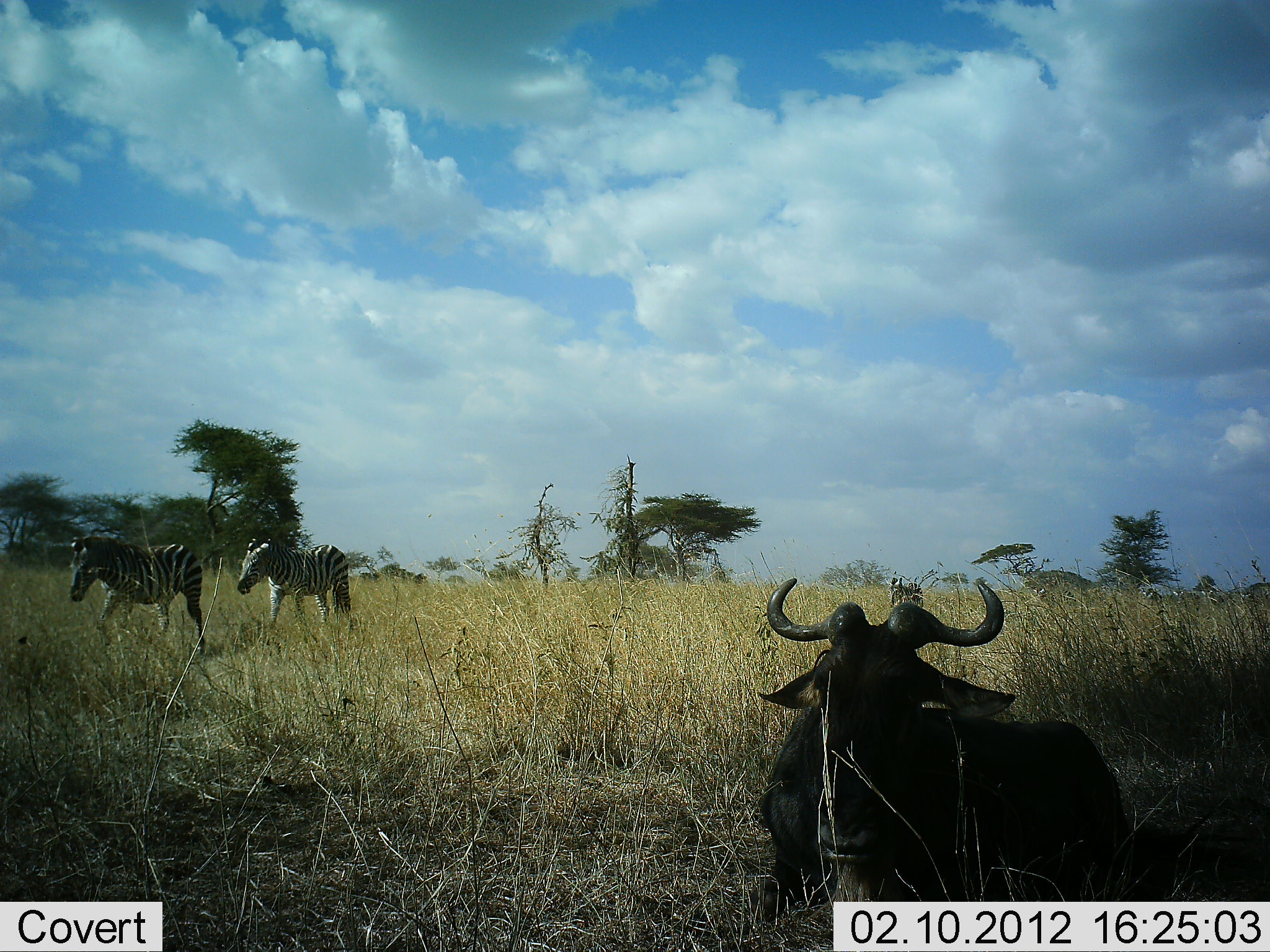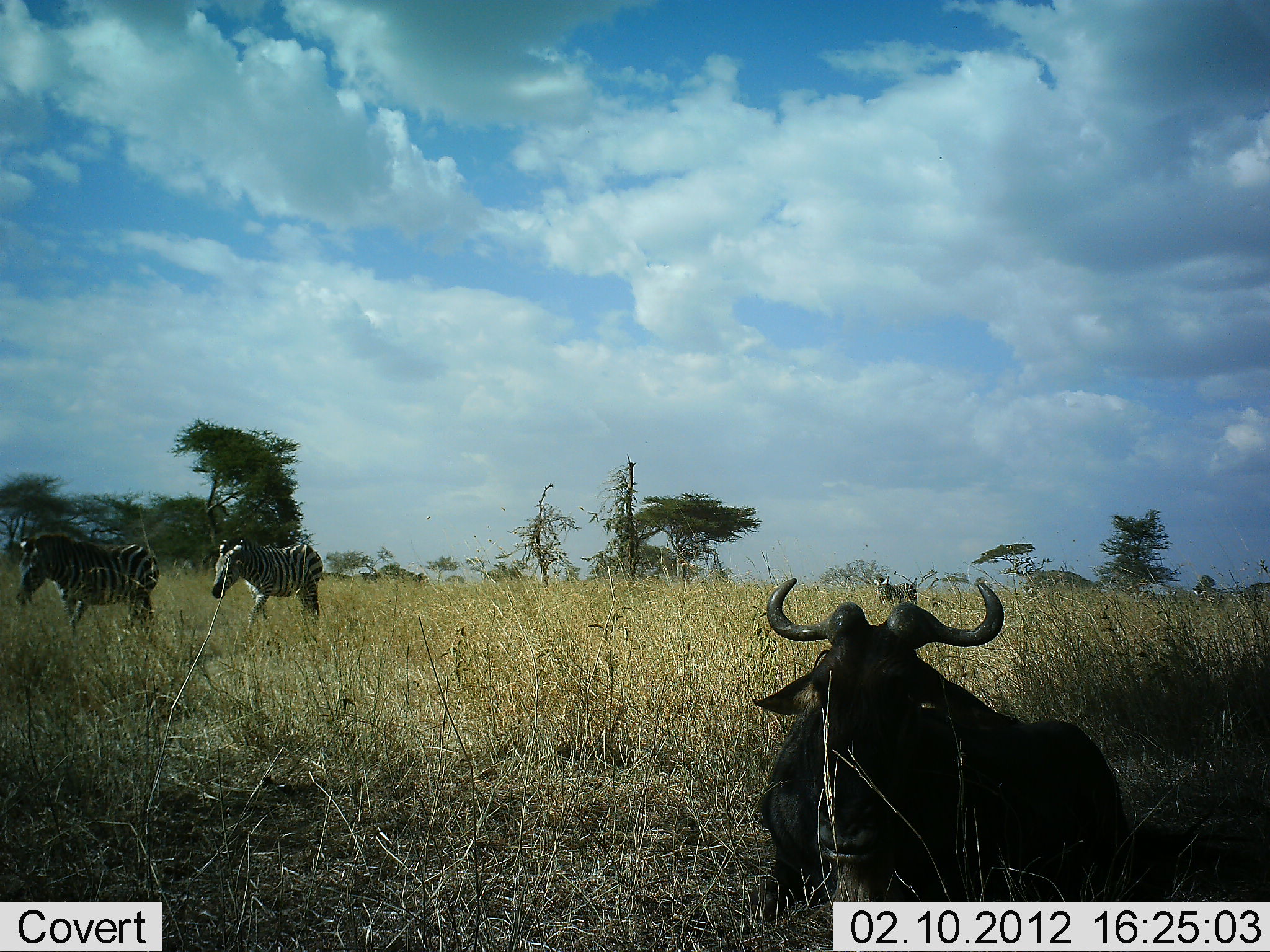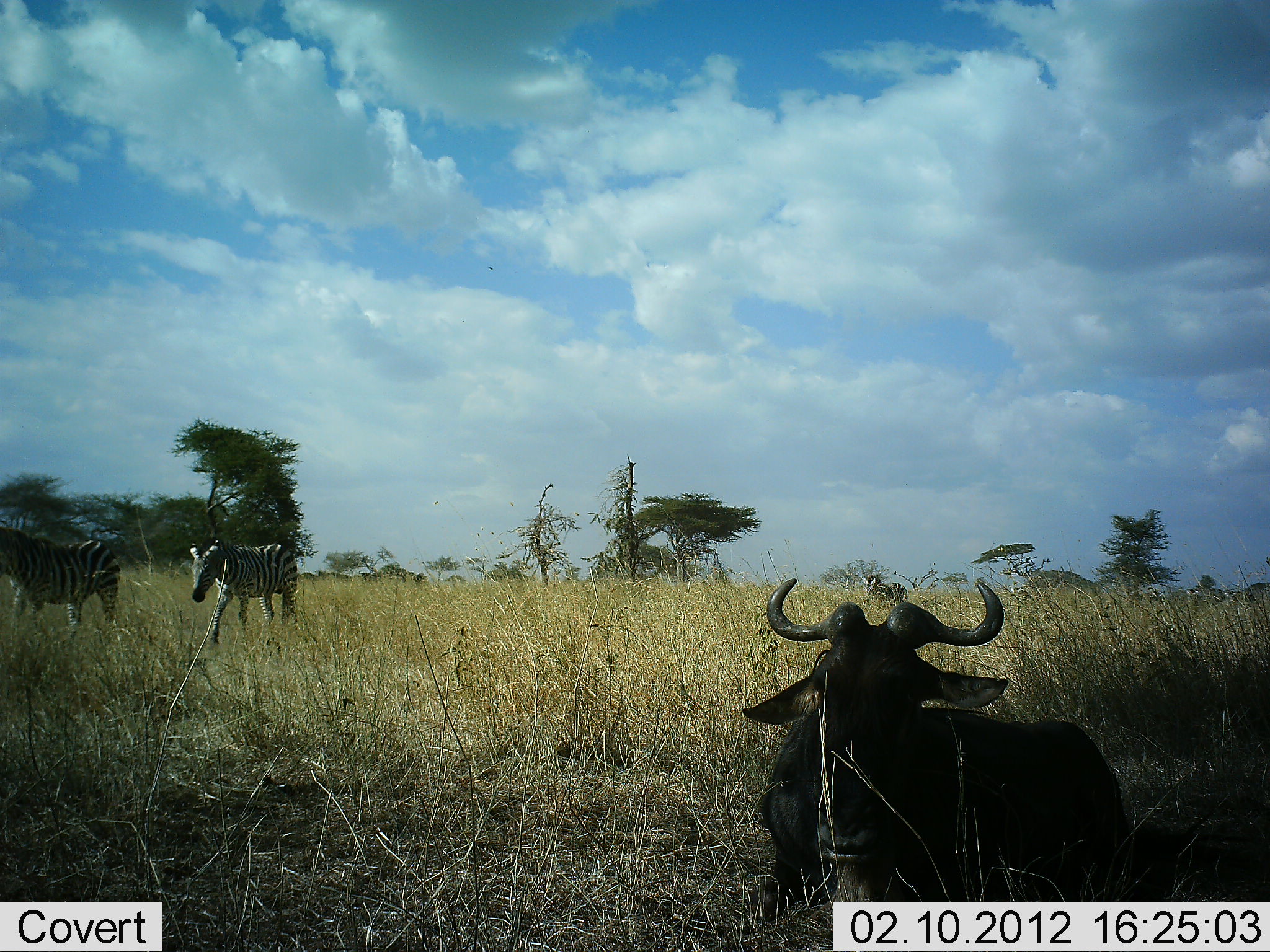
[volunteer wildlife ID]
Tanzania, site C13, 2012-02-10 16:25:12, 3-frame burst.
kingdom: Animalia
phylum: Chordata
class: Mammalia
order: Artiodactyla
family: Bovidae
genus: Connochaetes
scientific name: Connochaetes taurinus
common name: blue wildebeest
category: wildebeest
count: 1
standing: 0%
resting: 100%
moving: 0%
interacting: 0%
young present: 0%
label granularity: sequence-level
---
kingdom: Animalia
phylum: Chordata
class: Mammalia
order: Perissodactyla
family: Equidae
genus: Equus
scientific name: Equus quagga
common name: plains zebra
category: zebra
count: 3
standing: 4%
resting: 0%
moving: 96%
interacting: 0%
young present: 4%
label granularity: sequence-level